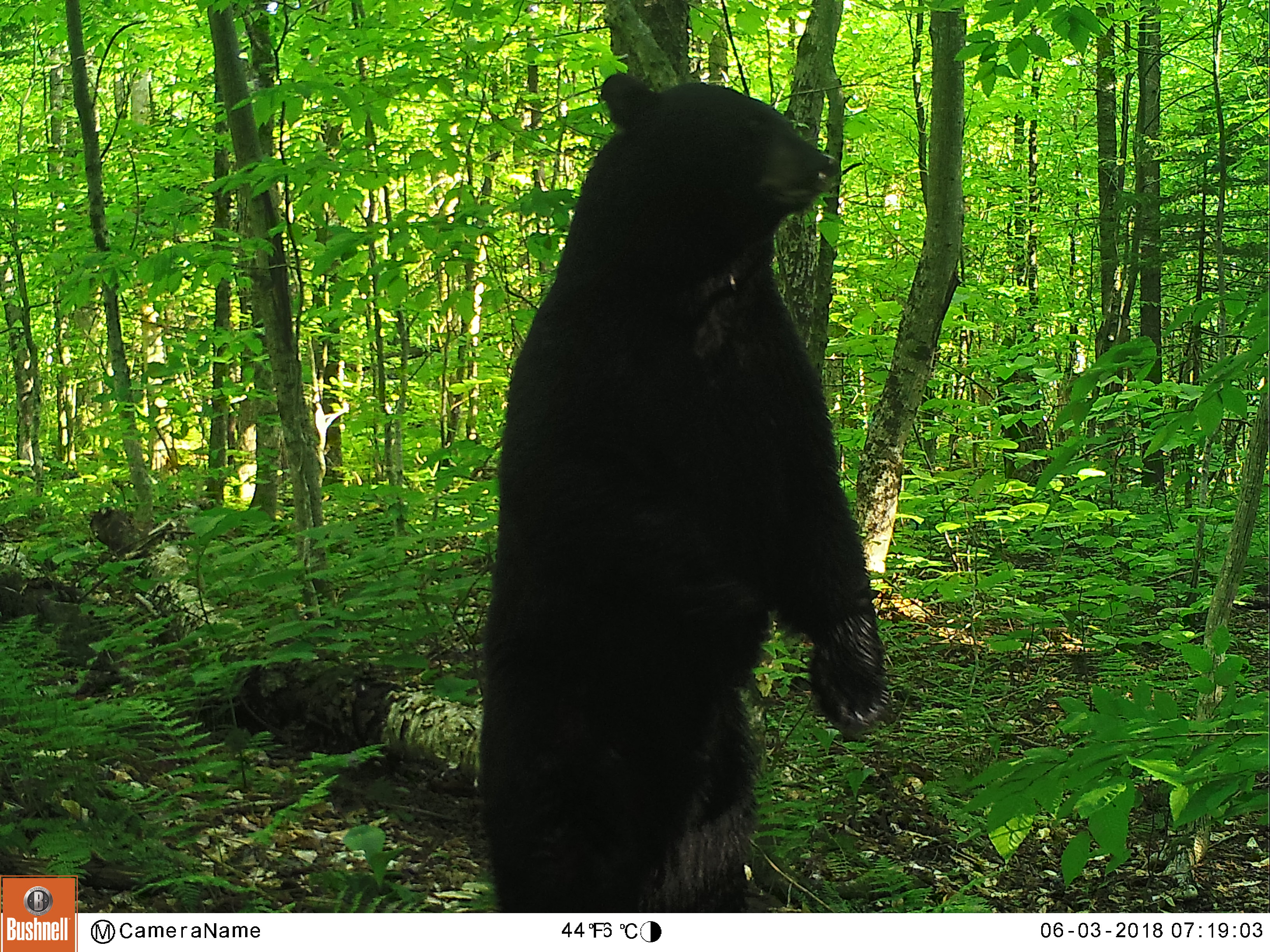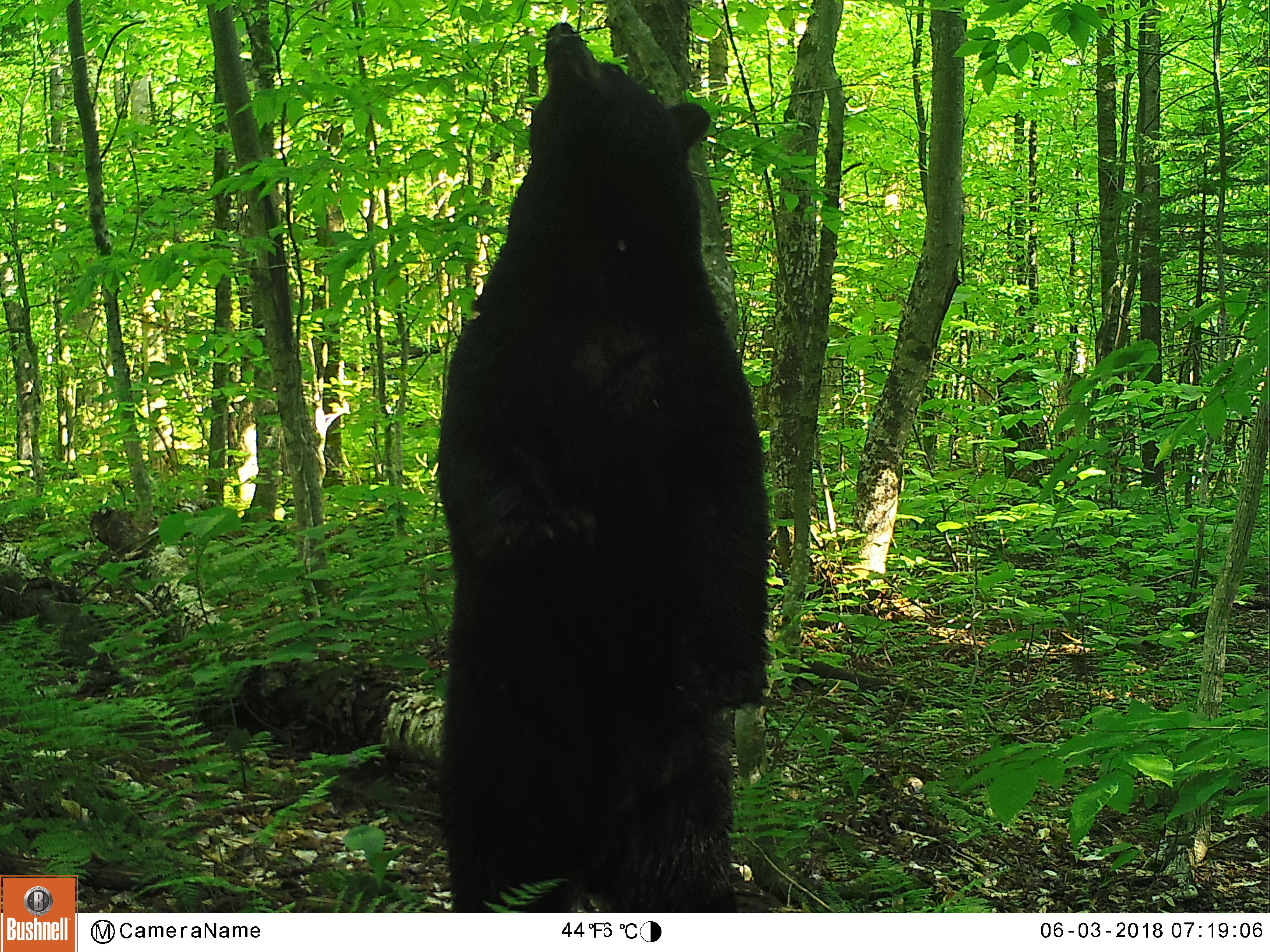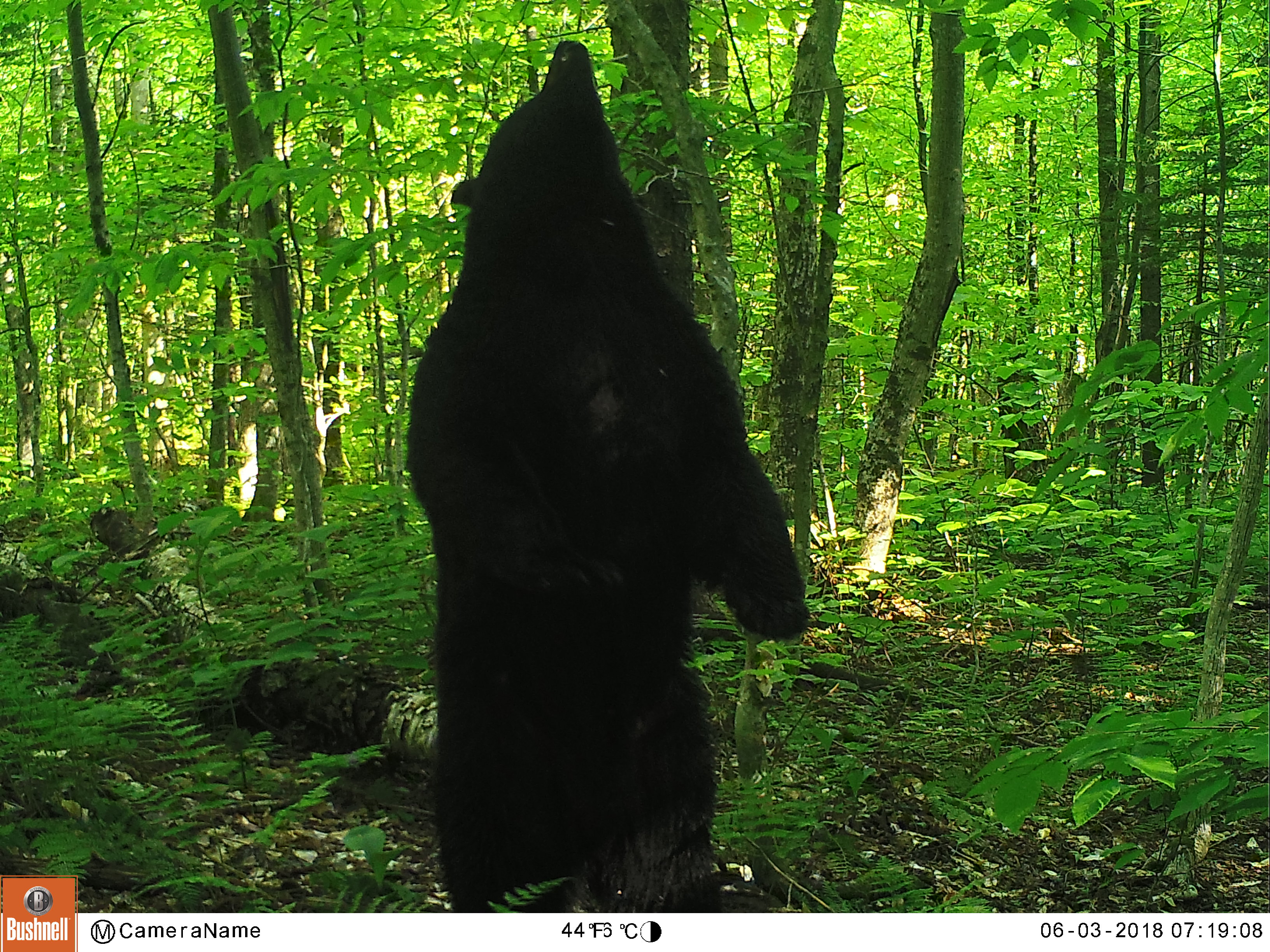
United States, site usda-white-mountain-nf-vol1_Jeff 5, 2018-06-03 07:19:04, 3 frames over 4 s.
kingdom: Animalia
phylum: Chordata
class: Mammalia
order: Carnivora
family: Ursidae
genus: Ursus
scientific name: Ursus americanus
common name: black bear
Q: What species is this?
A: Black bear (Ursus americanus).